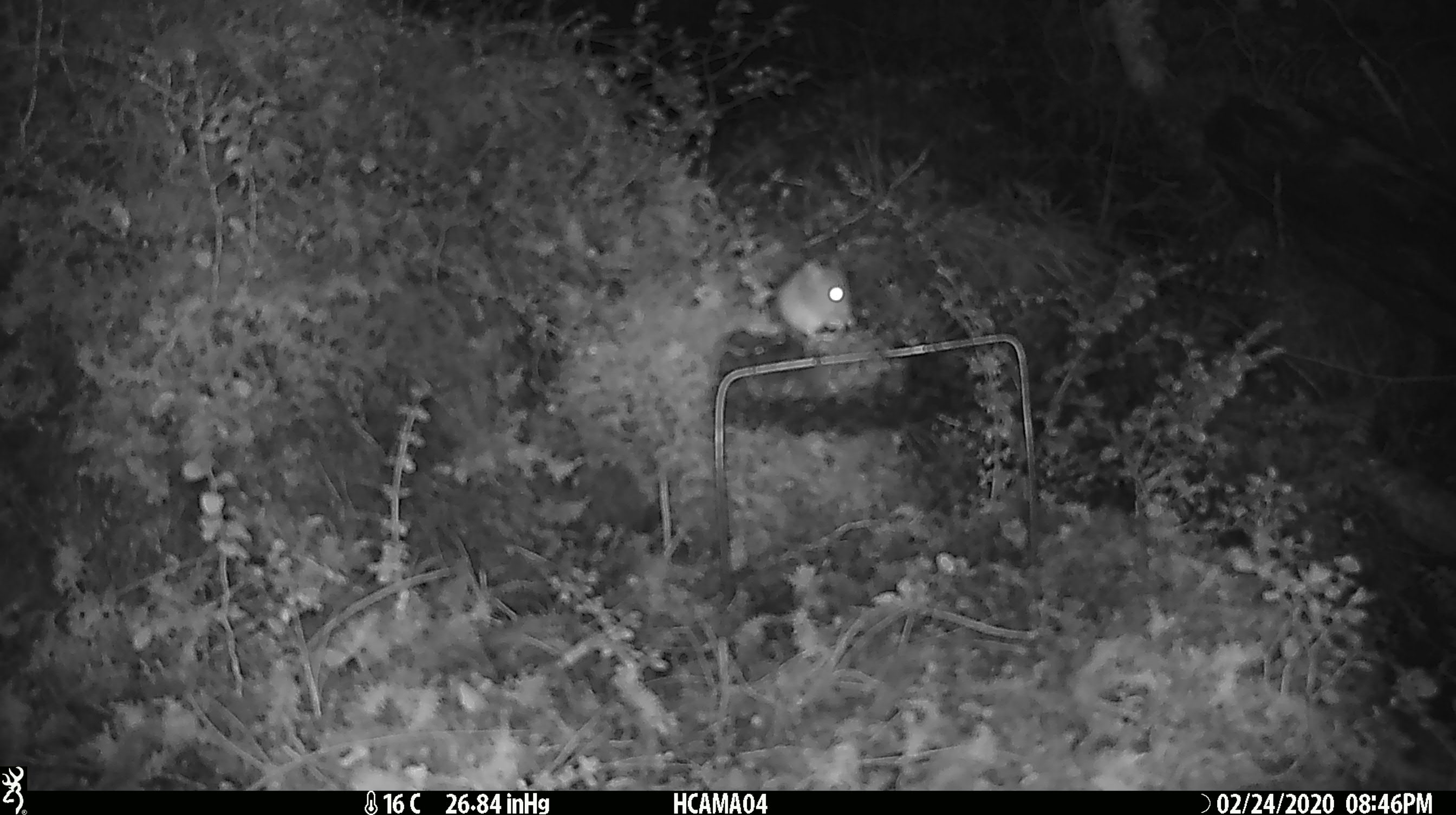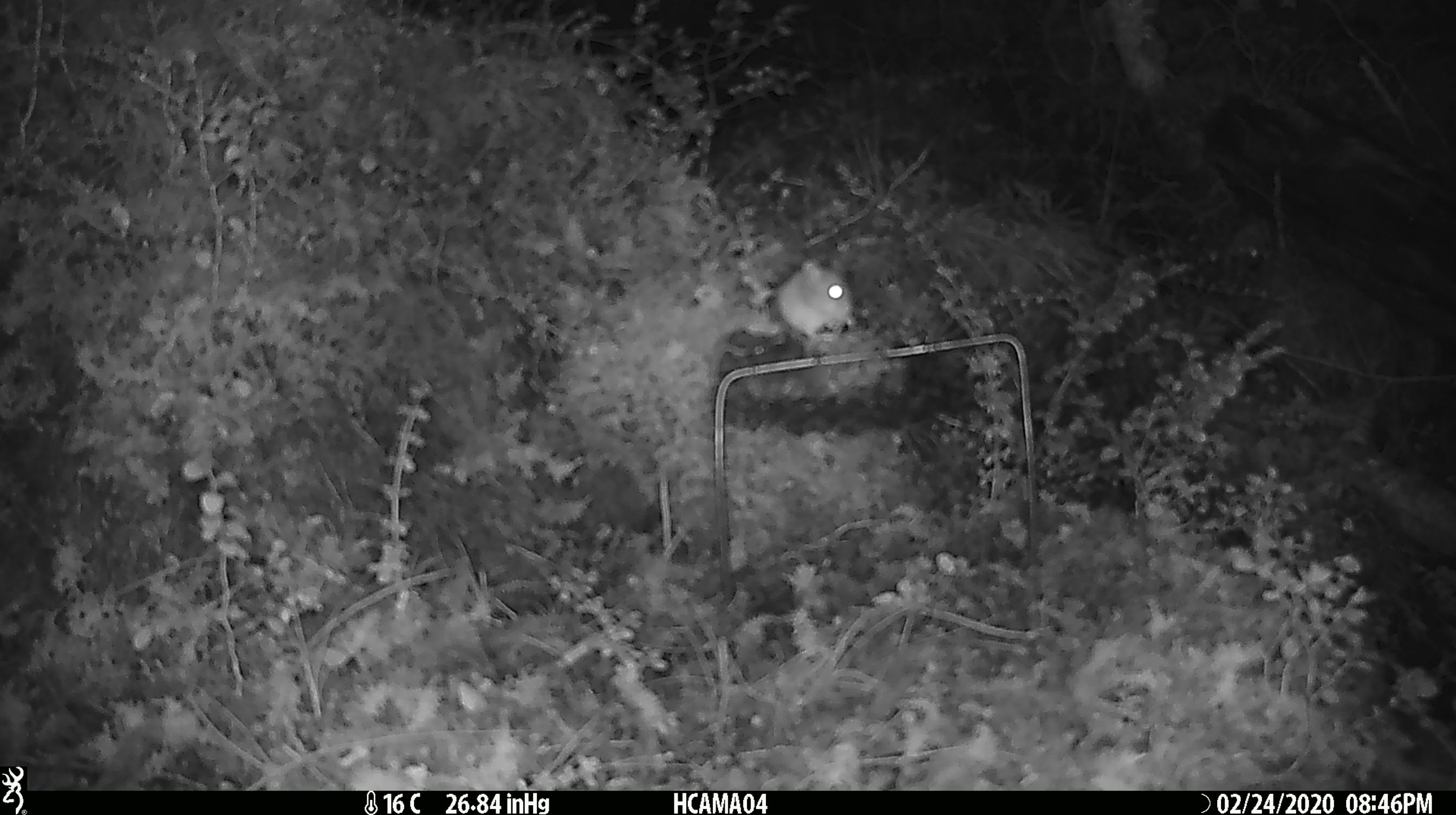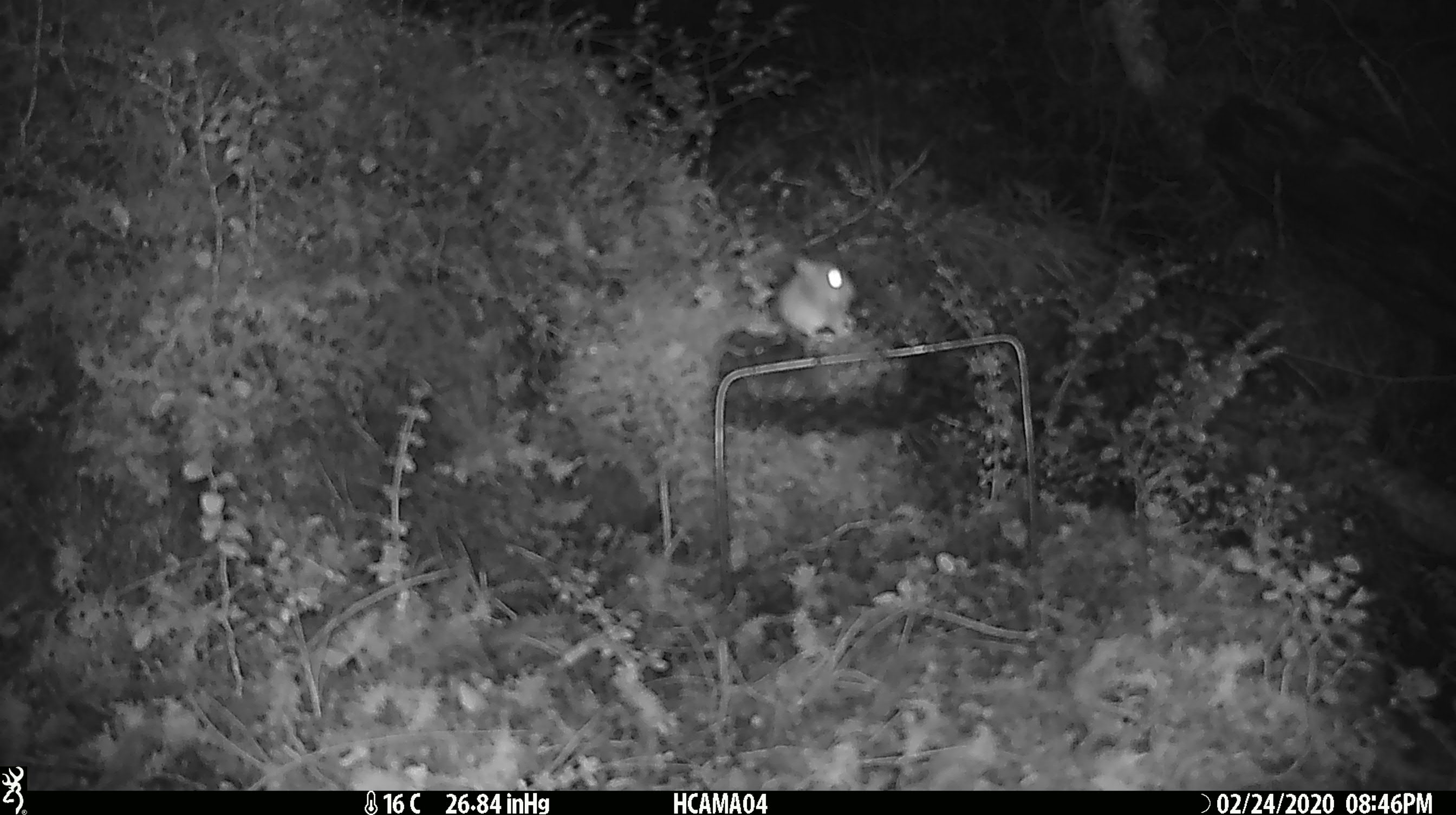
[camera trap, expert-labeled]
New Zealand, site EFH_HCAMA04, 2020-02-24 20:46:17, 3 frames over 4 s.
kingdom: Animalia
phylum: Chordata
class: Mammalia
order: Rodentia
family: Muridae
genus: Mus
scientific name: Mus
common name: mouse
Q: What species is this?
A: Mouse (Mus).